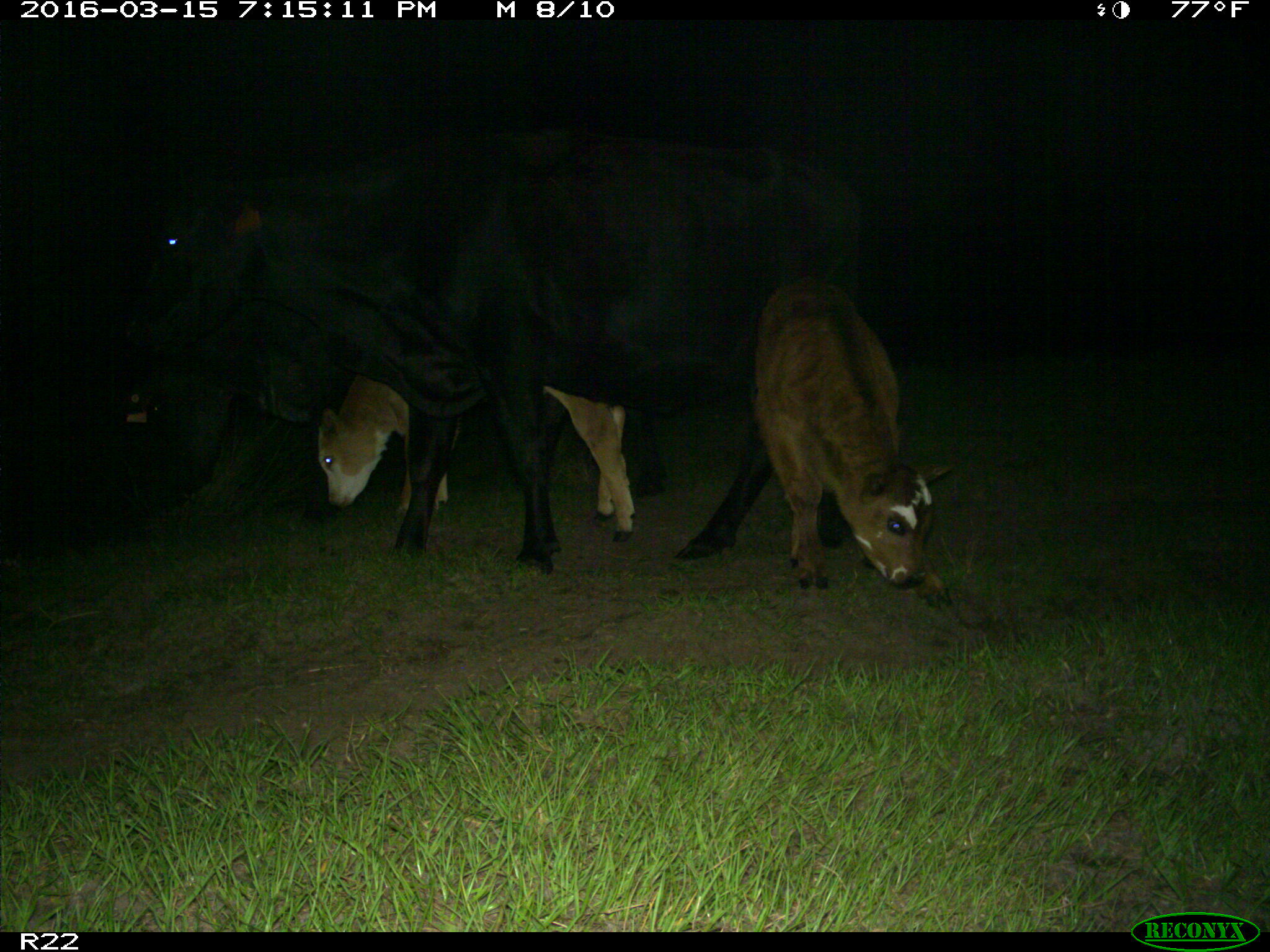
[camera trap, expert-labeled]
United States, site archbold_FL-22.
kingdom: Animalia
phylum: Chordata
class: Mammalia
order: Artiodactyla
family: Bovidae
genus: Bos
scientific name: Bos taurus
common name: domestic cow